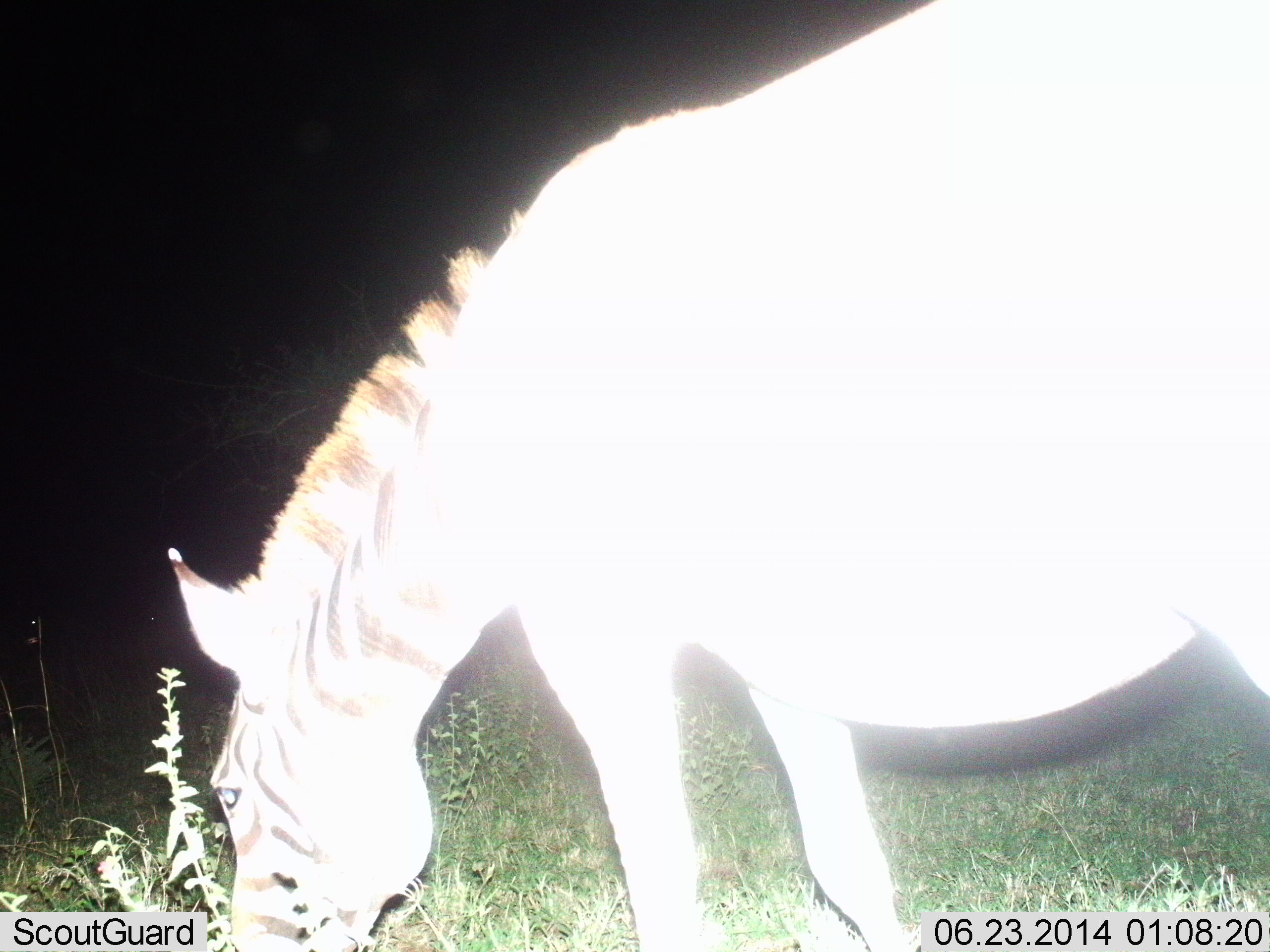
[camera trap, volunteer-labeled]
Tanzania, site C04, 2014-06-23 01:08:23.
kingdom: Animalia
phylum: Chordata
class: Mammalia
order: Perissodactyla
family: Equidae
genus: Equus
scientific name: Equus quagga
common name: plains zebra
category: zebra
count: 1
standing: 10%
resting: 0%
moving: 0%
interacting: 0%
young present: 0%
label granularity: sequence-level